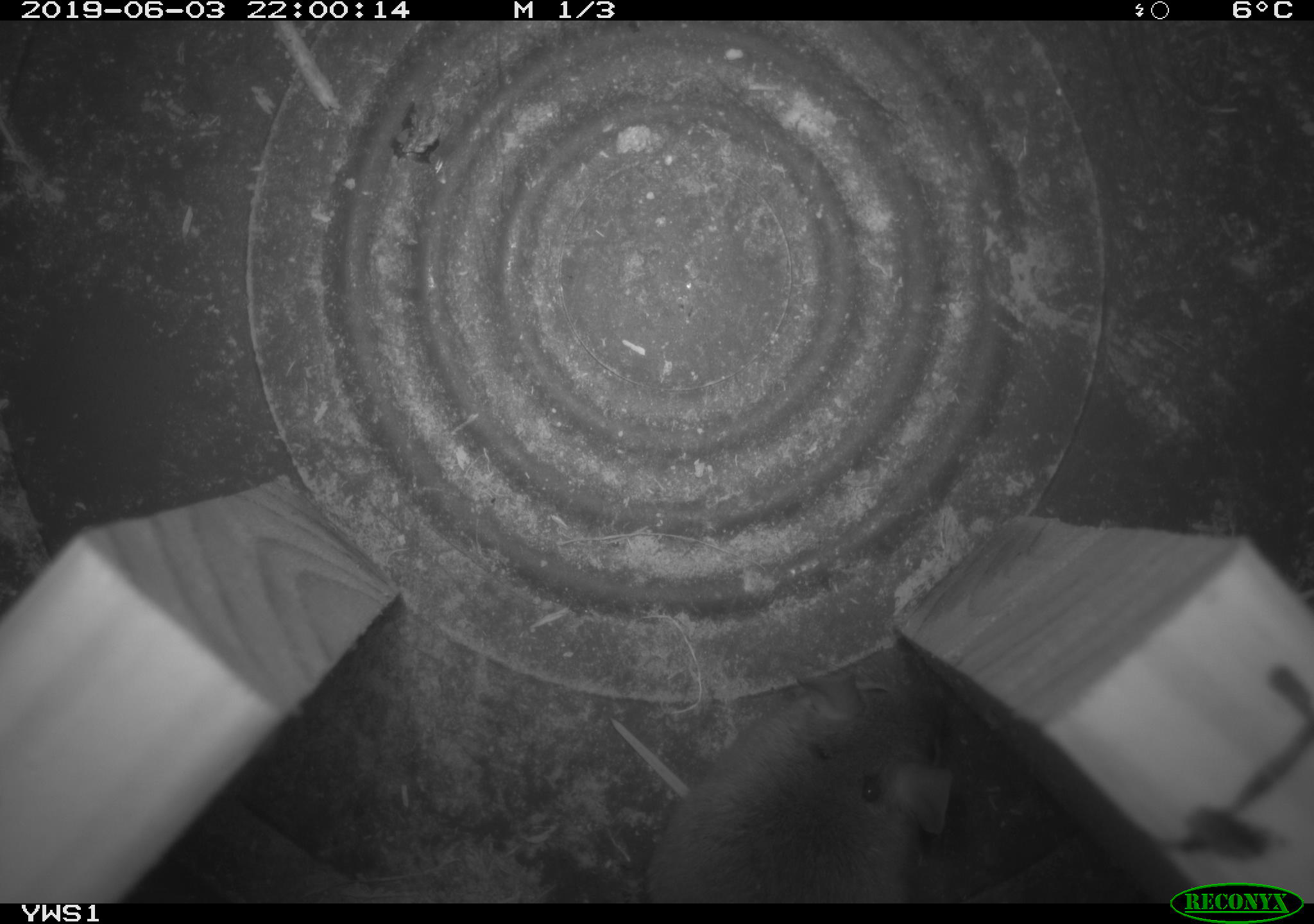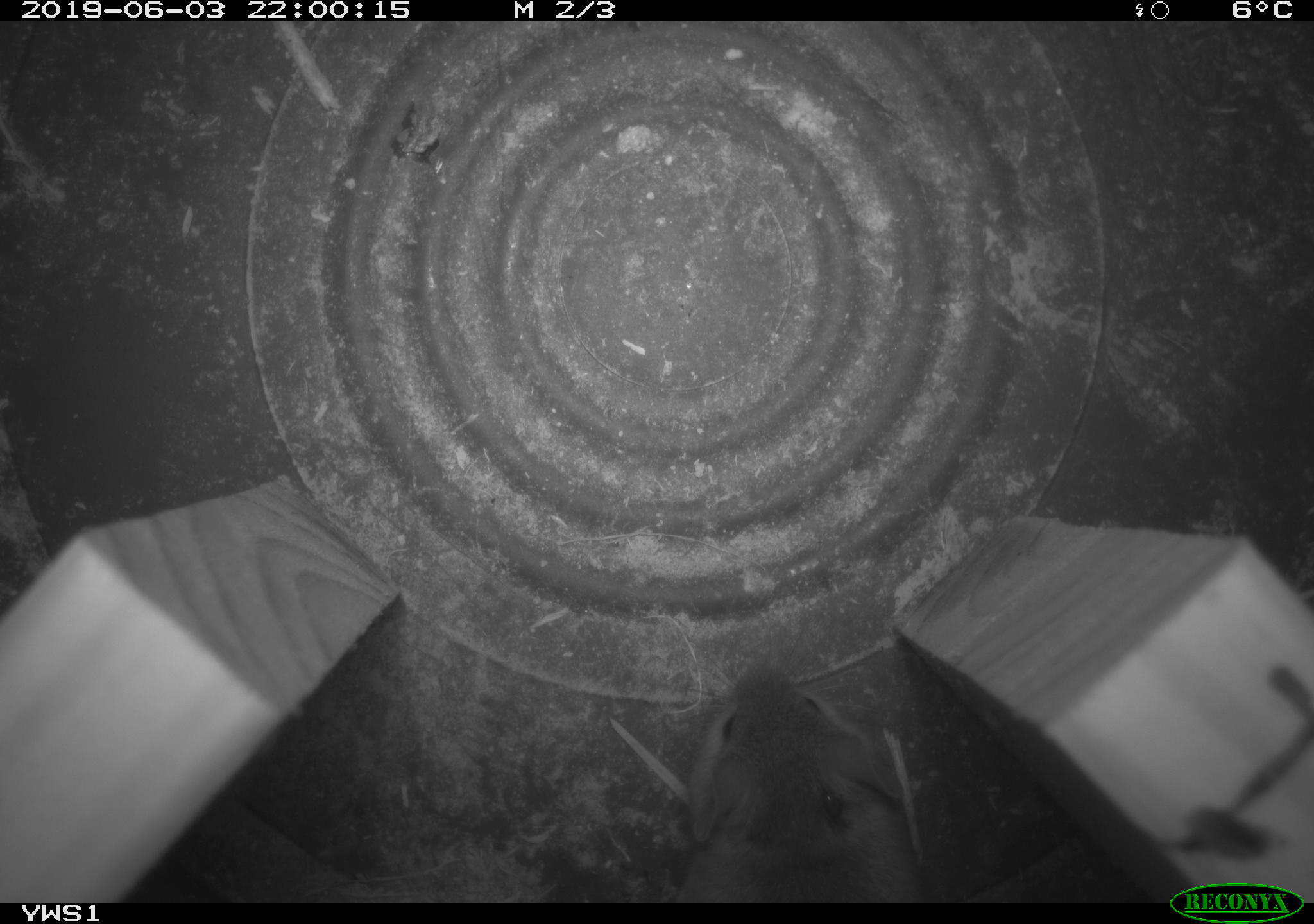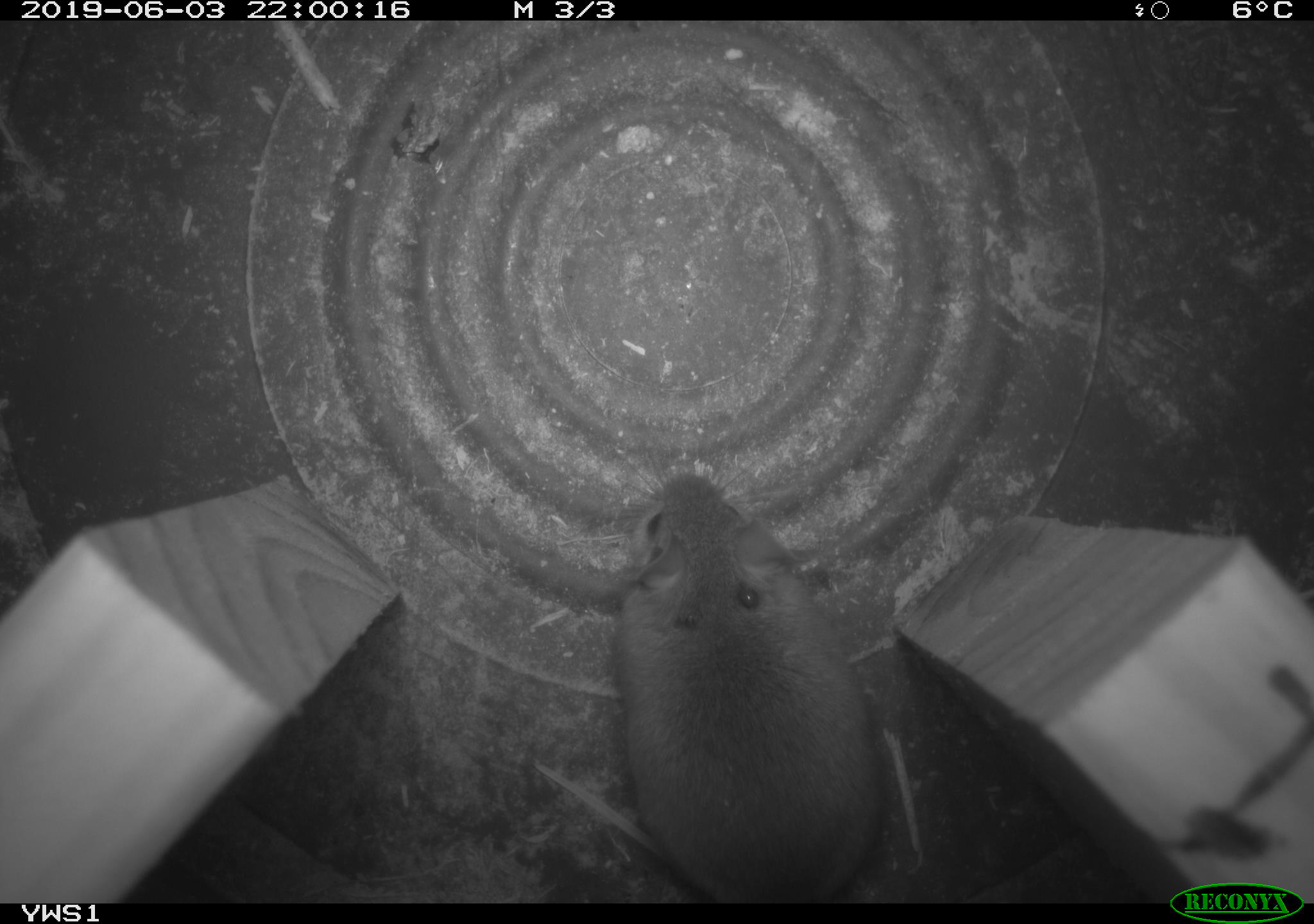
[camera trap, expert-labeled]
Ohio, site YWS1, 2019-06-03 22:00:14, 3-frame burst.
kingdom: Animalia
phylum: Chordata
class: Mammalia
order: Rodentia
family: Cricetidae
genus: Peromyscus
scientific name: Peromyscus leucopus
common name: white-footed mouse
White-footed mouse (Peromyscus leucopus).